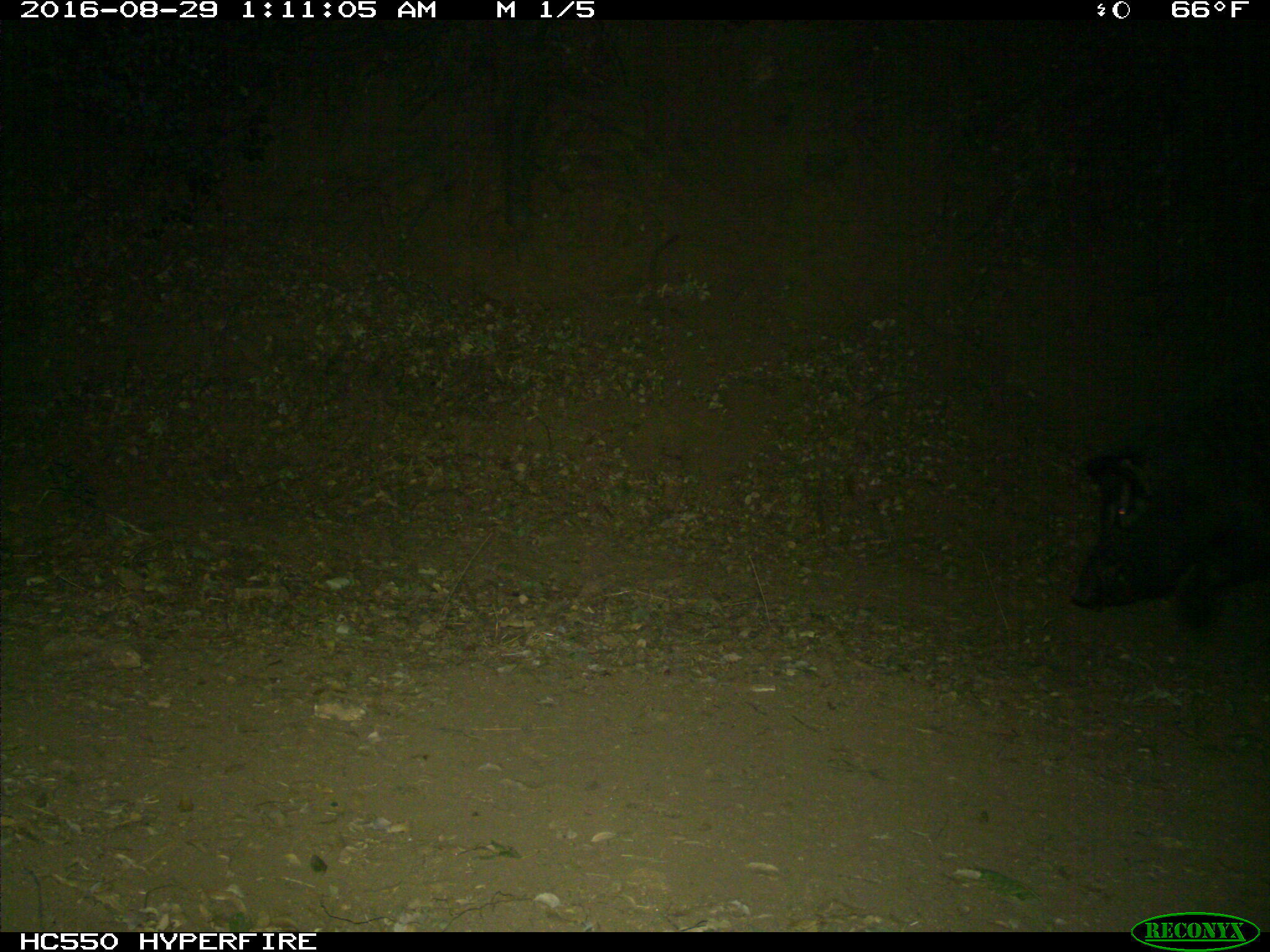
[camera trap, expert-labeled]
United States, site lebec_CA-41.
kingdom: Animalia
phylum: Chordata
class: Mammalia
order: Artiodactyla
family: Suidae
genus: Sus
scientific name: Sus scrofa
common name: wild boar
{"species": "Sus scrofa (wild boar)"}